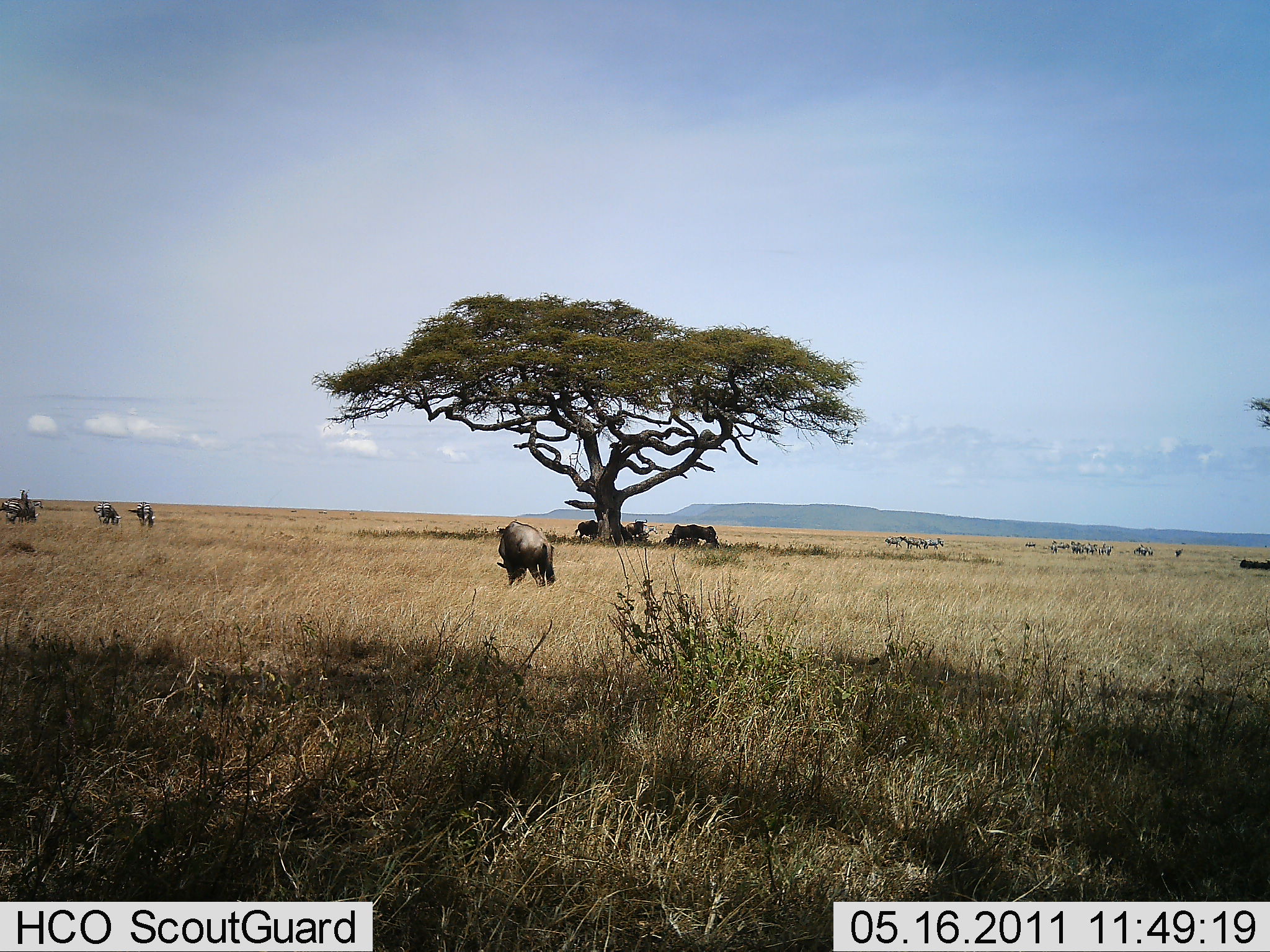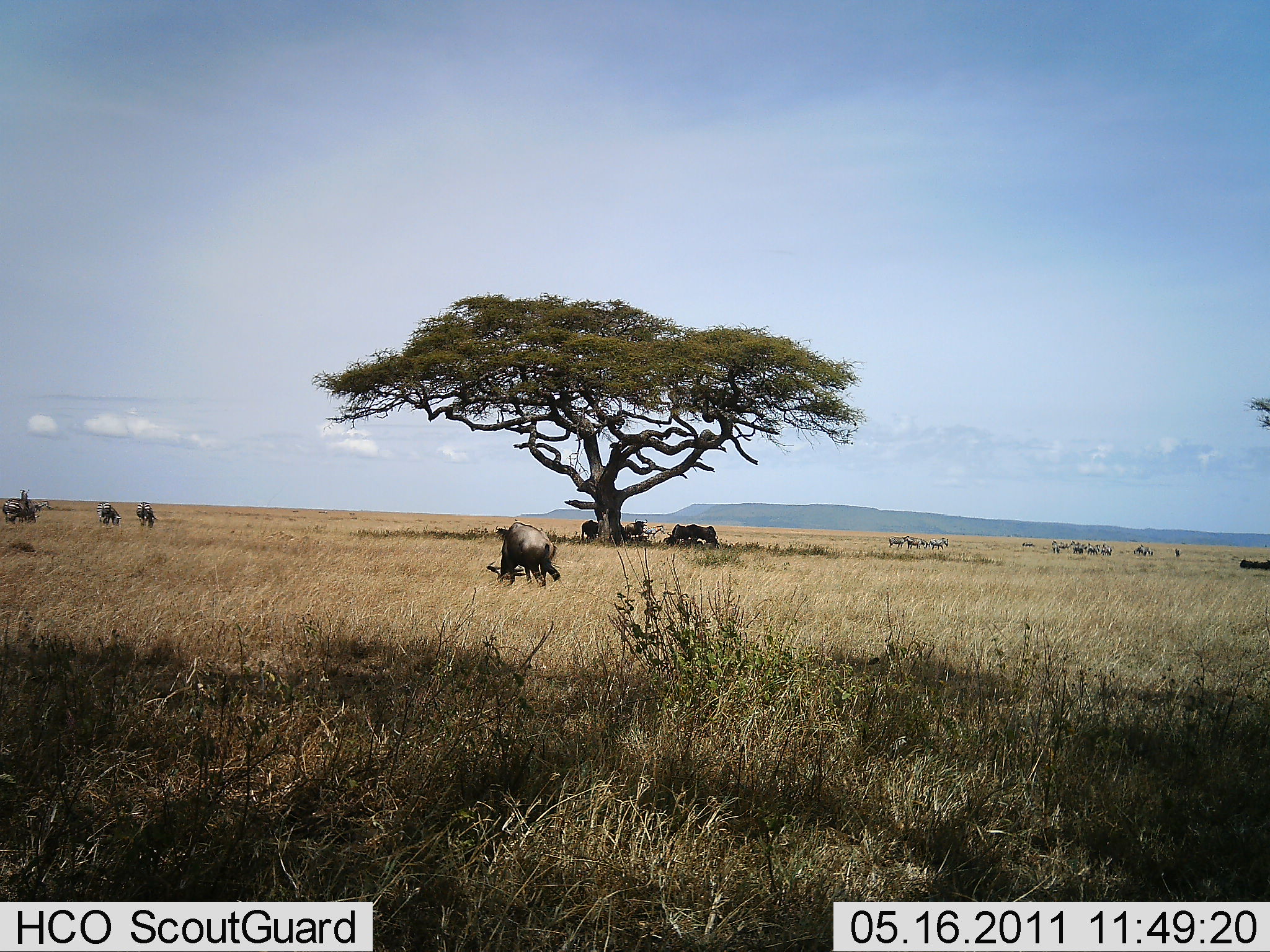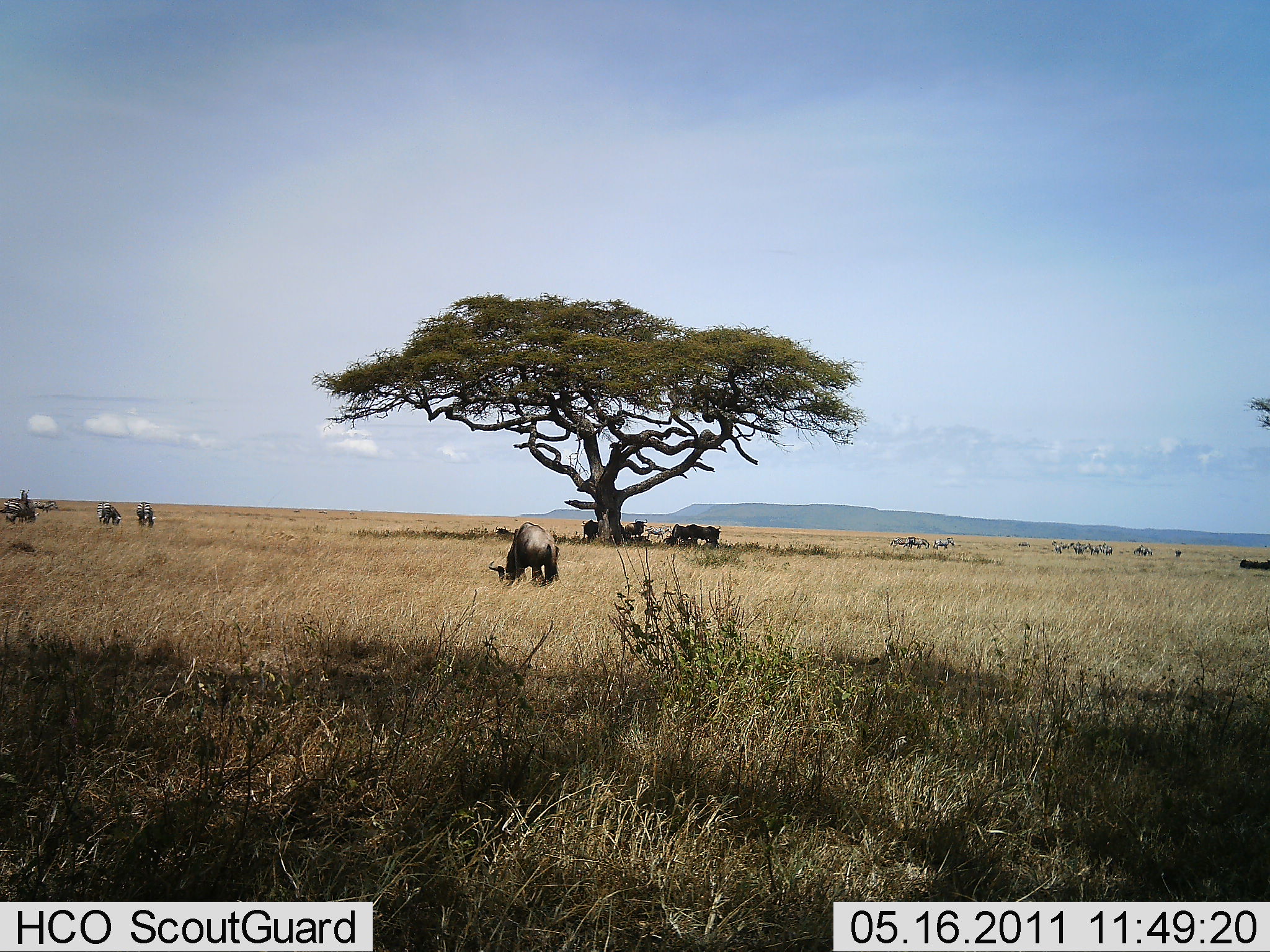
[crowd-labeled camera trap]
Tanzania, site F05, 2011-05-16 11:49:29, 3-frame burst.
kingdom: Animalia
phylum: Chordata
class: Mammalia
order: Artiodactyla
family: Bovidae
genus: Connochaetes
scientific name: Connochaetes taurinus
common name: blue wildebeest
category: wildebeest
Wildebeest (blue wildebeest) (Connochaetes taurinus), count 11-50. Behavior (volunteer vote fractions): standing 33%, resting 17%, moving 25%, interacting 0%. Young present (vote fraction): 0%. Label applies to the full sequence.